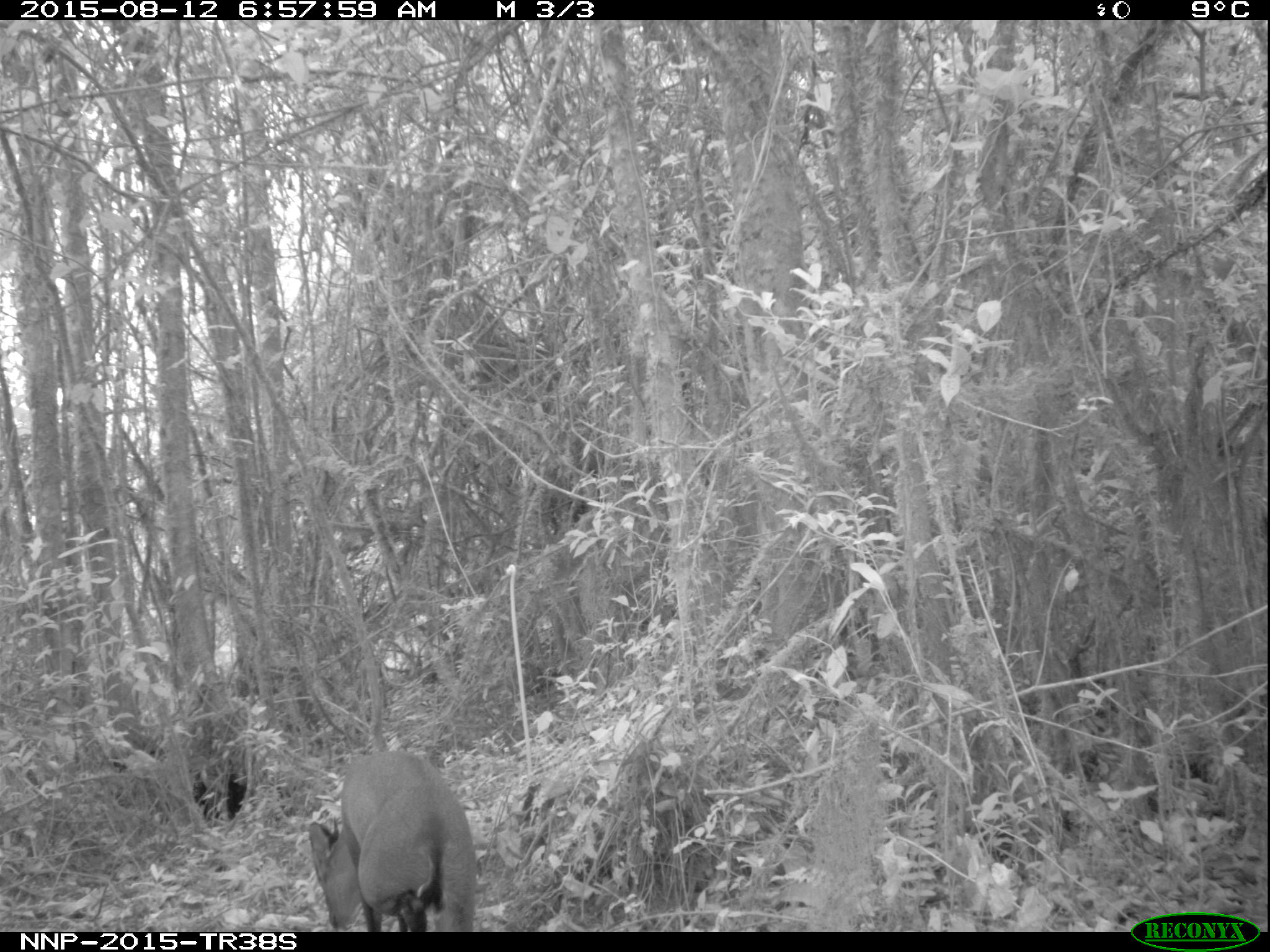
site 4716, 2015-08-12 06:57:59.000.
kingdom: Animalia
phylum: Chordata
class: Mammalia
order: Artiodactyla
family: Bovidae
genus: Cephalophus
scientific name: Cephalophus nigrifrons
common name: black-fronted duiker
Cephalophus nigrifrons (black-fronted duiker), count 1.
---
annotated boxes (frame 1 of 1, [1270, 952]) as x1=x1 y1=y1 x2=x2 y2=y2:
cephalophus nigrifrons: x1=308 y1=750 x2=477 y2=932